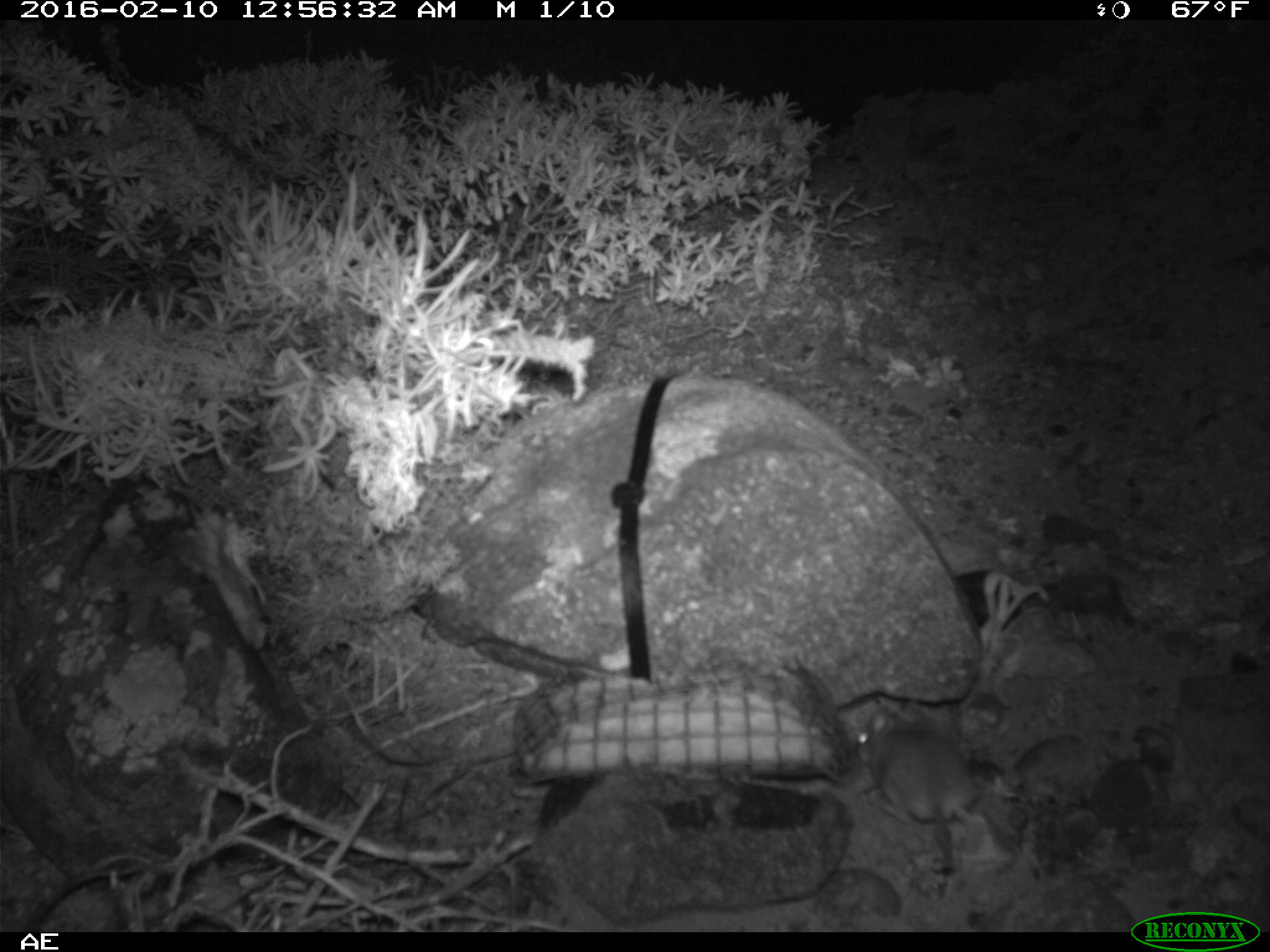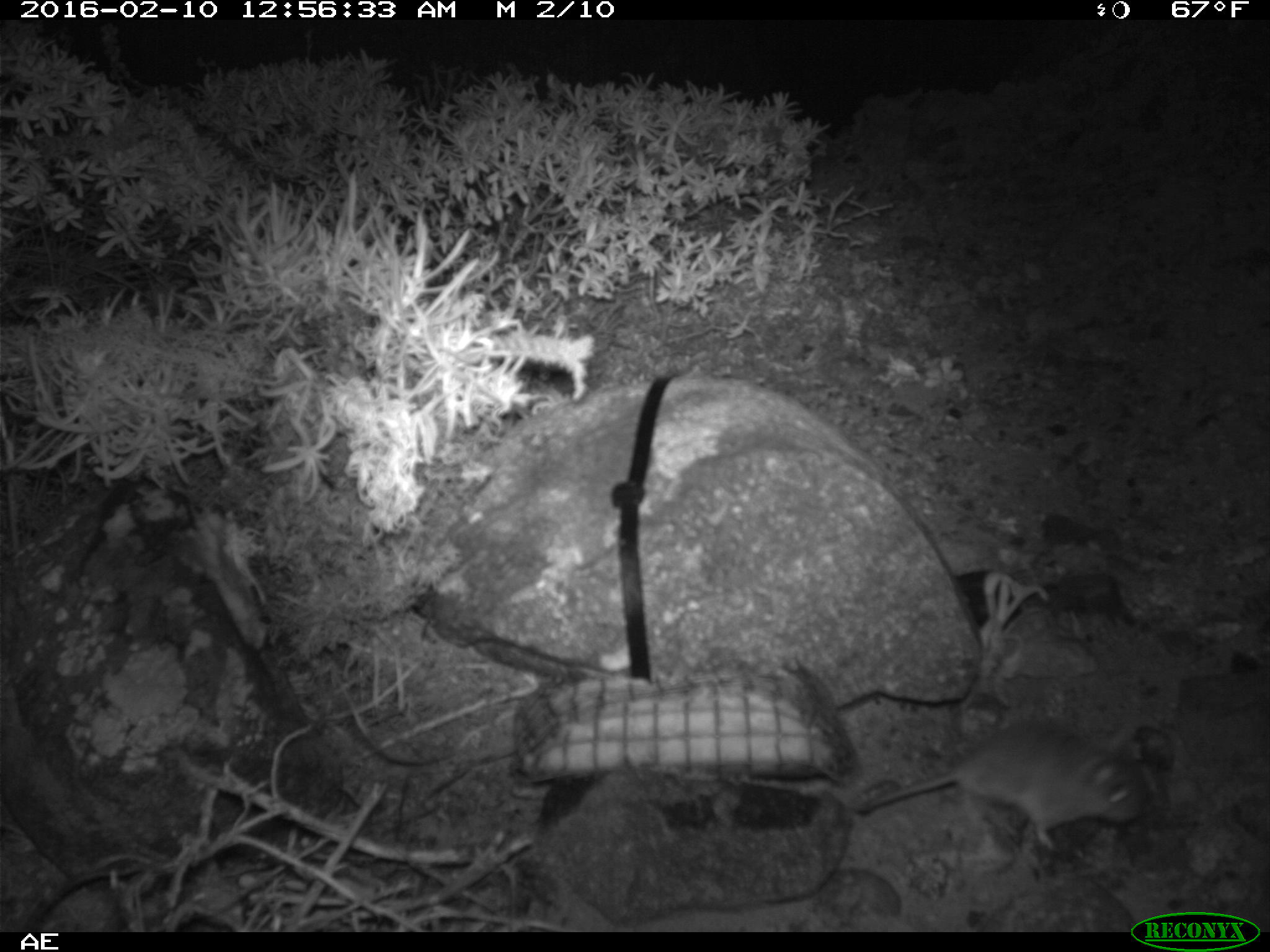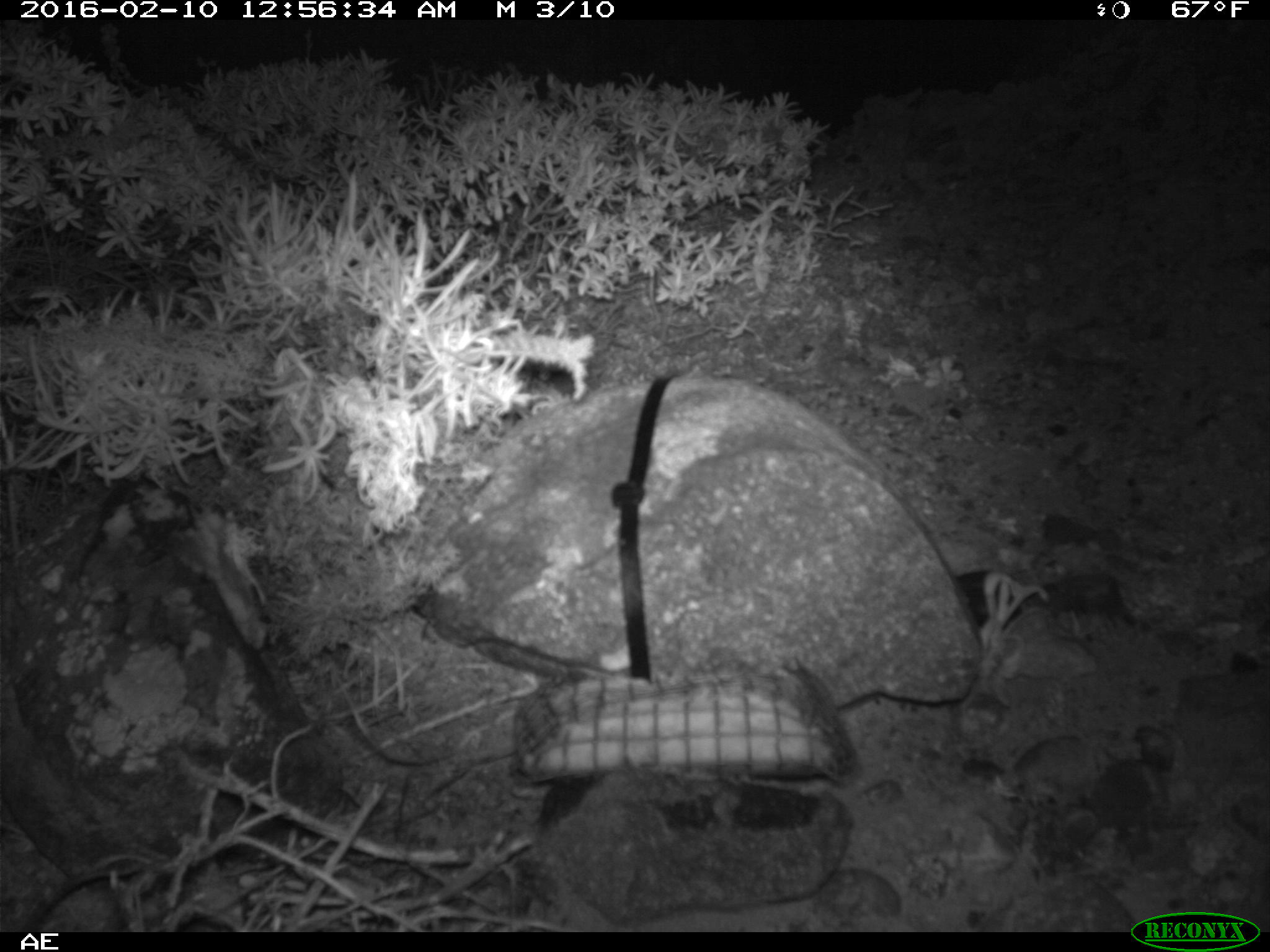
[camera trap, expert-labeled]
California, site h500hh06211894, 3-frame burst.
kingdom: Animalia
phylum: Chordata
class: Mammalia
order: Rodentia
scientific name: Rodentia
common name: rodent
Rodent (Rodentia).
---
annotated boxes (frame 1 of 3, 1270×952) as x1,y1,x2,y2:
rodent: 858,702,990,874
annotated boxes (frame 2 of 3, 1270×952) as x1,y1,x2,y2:
rodent: 849,713,1147,853